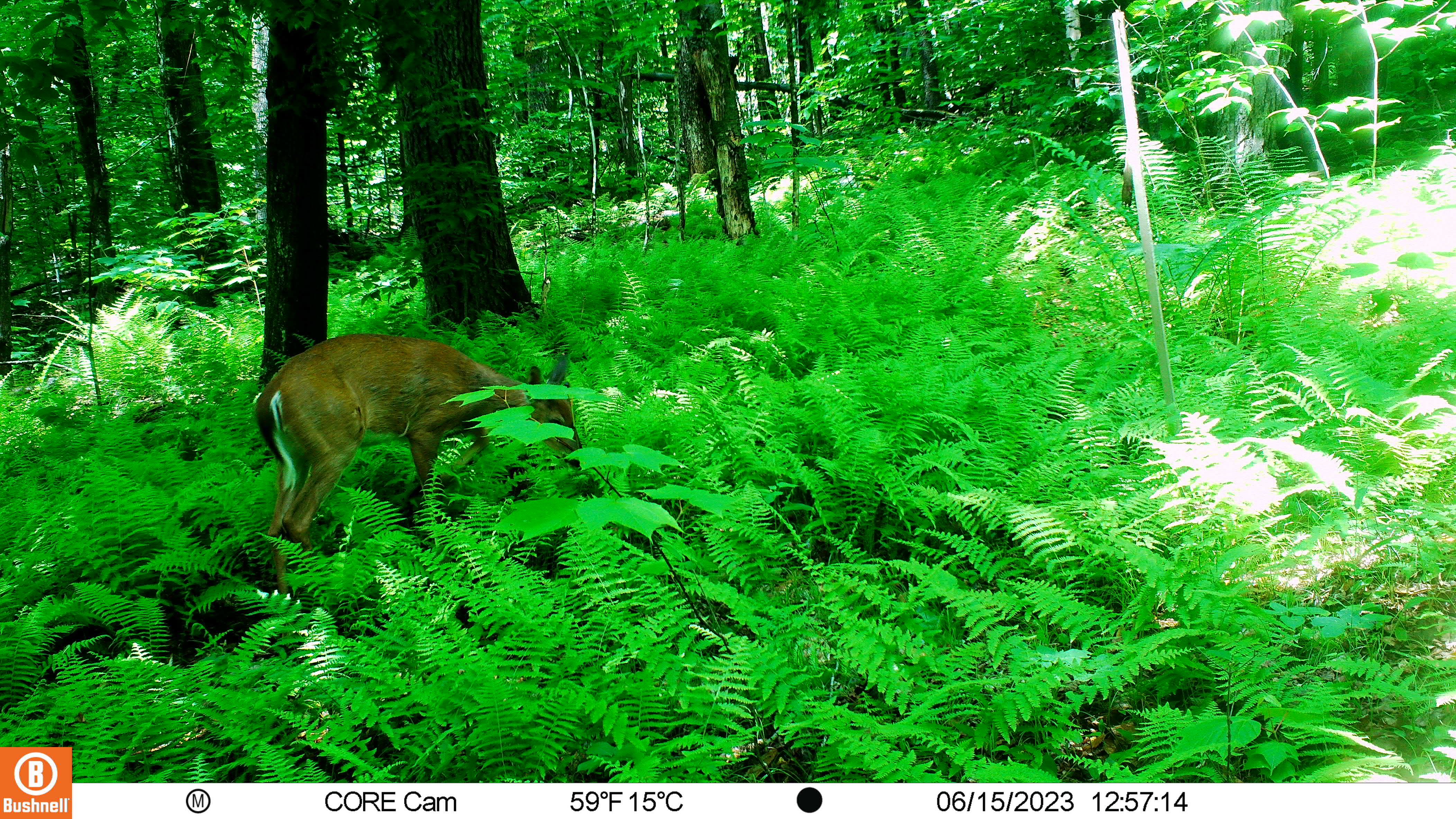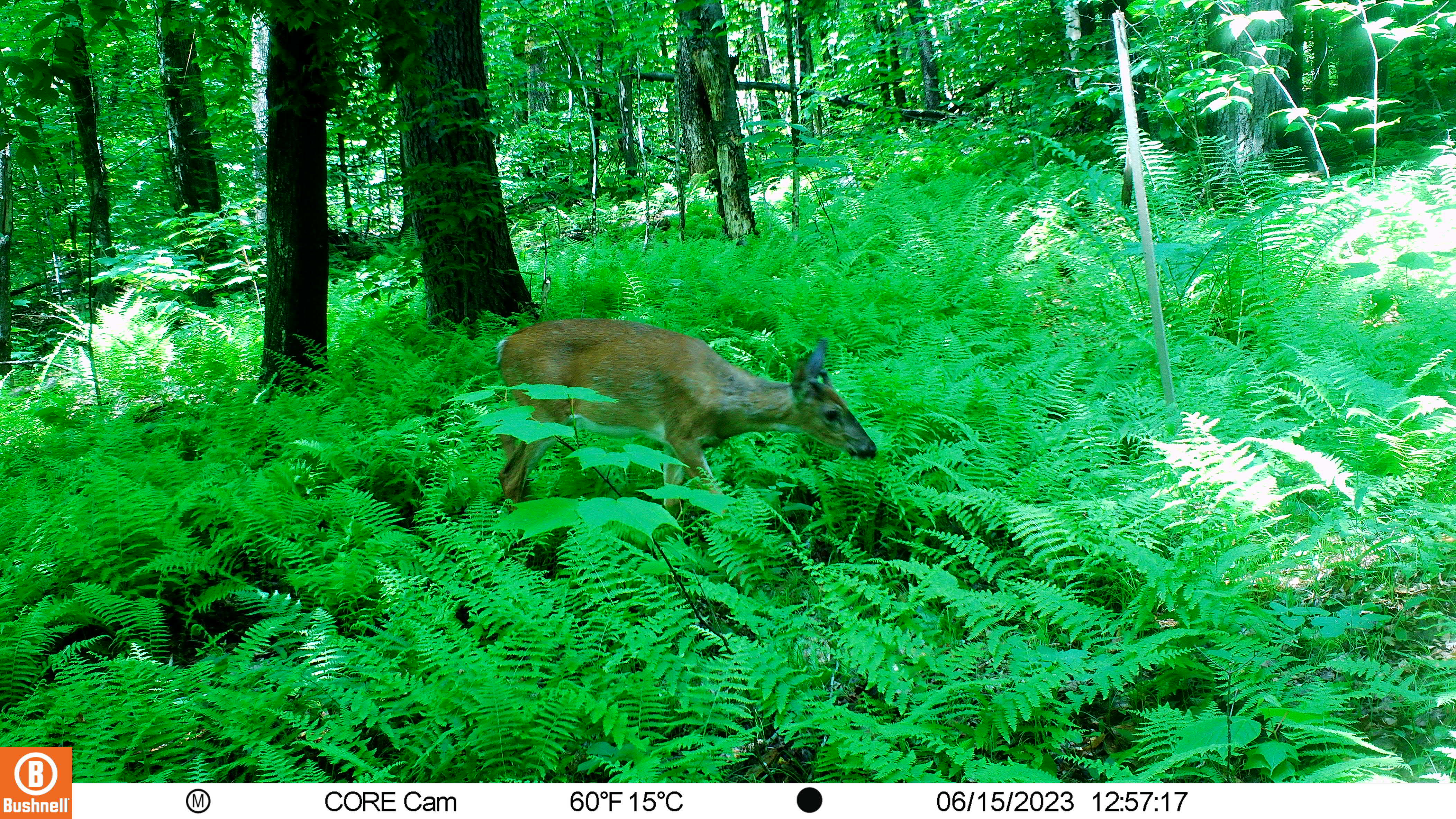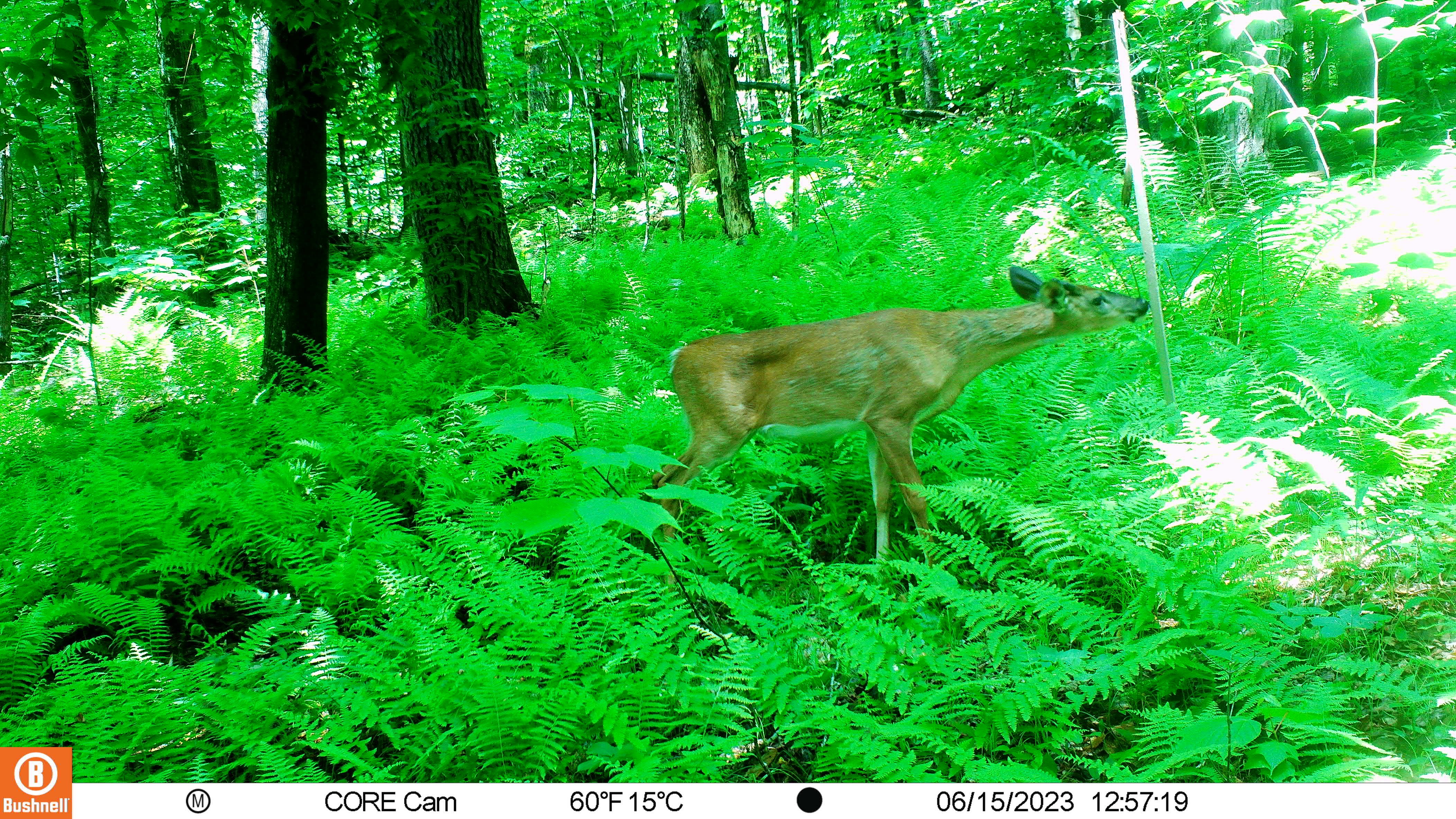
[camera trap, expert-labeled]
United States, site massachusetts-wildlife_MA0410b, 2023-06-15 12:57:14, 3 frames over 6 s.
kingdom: Animalia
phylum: Chordata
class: Mammalia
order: Artiodactyla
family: Cervidae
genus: Odocoileus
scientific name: Odocoileus virginianus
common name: white-tailed deer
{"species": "white-tailed deer (Odocoileus virginianus)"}